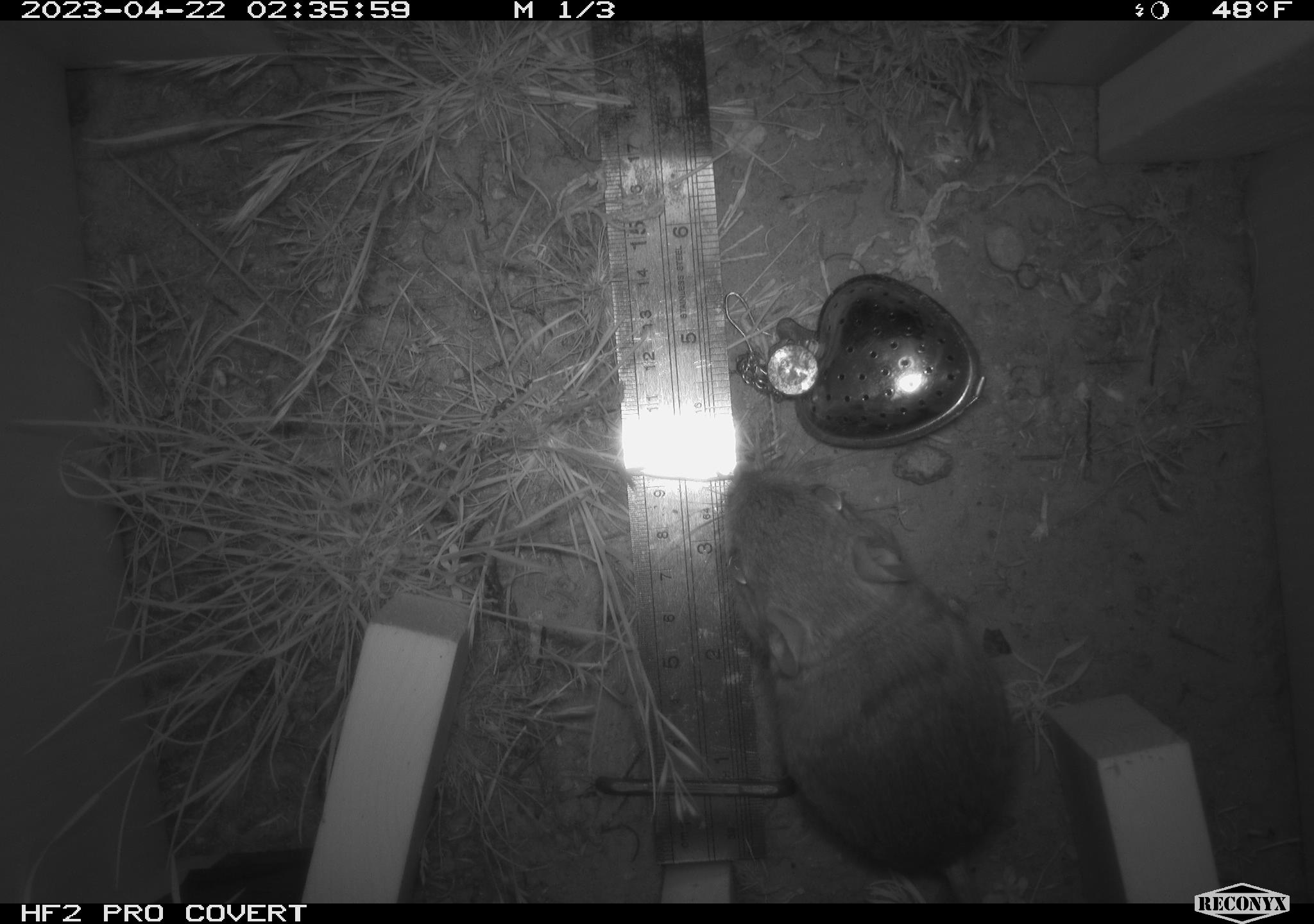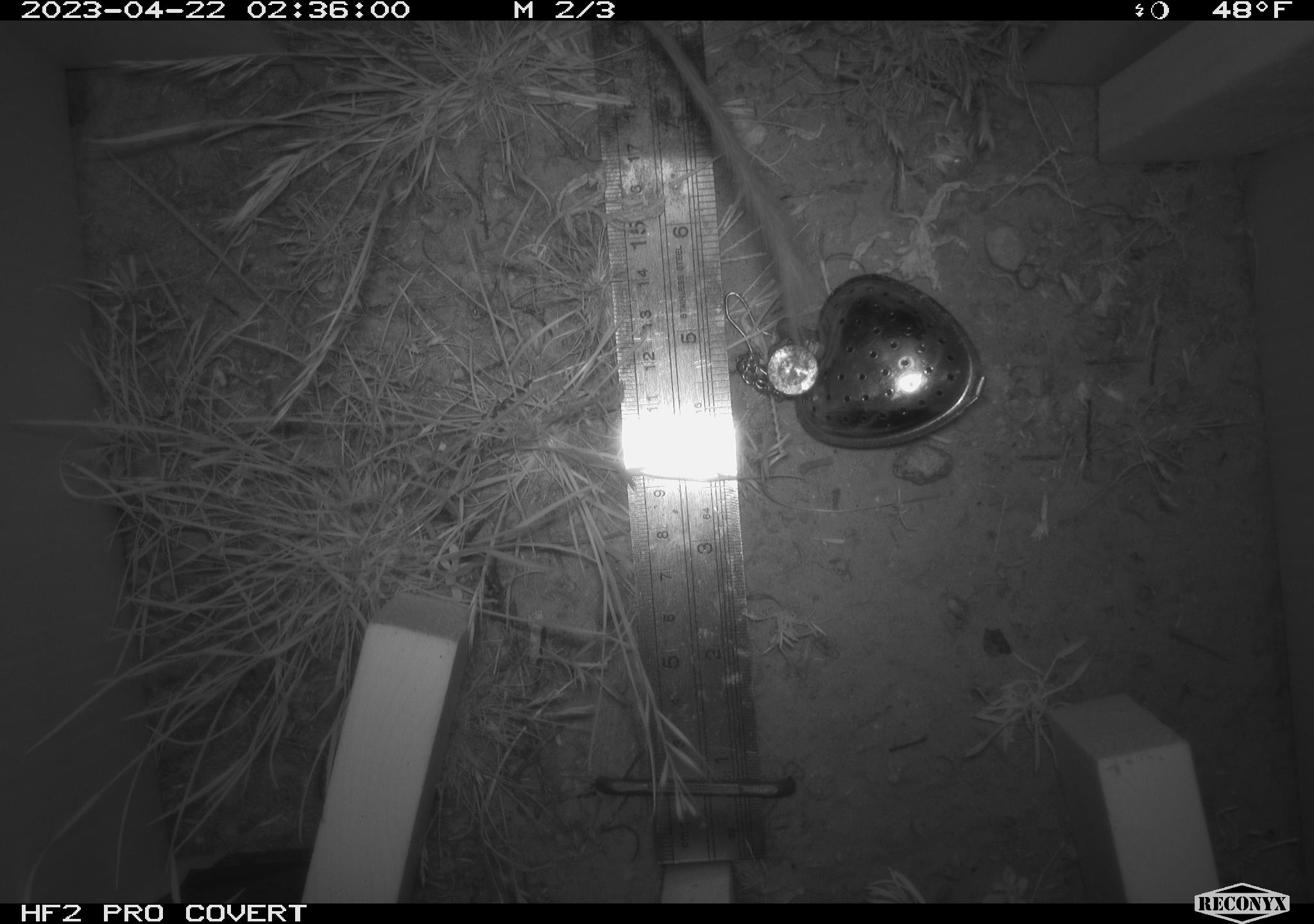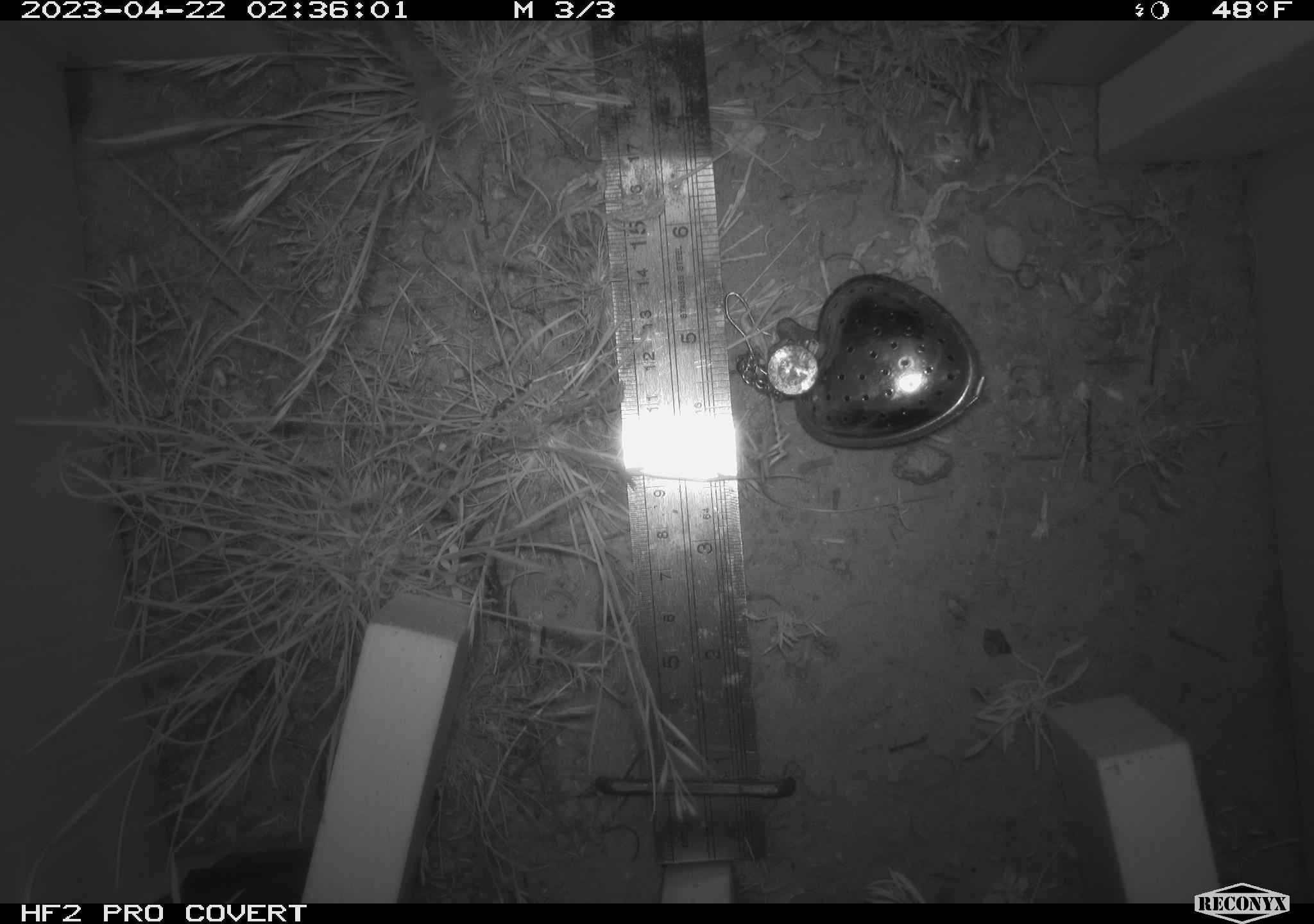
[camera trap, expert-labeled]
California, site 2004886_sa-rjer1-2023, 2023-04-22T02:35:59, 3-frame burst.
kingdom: Animalia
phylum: Chordata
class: Mammalia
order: Rodentia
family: Heteromyidae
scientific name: Heteromyidae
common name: kangaroo rats and pocket mice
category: heteromyidae family